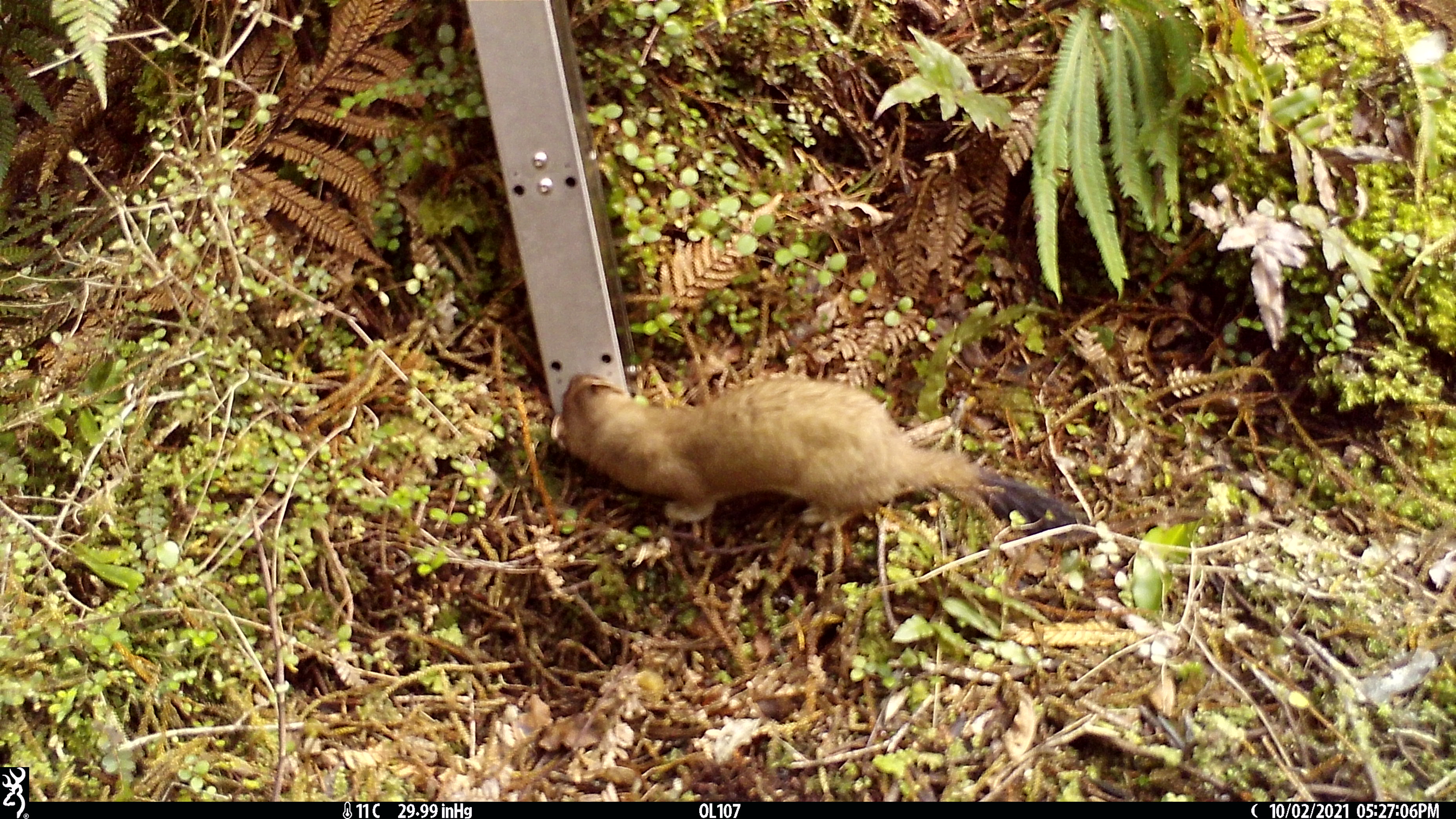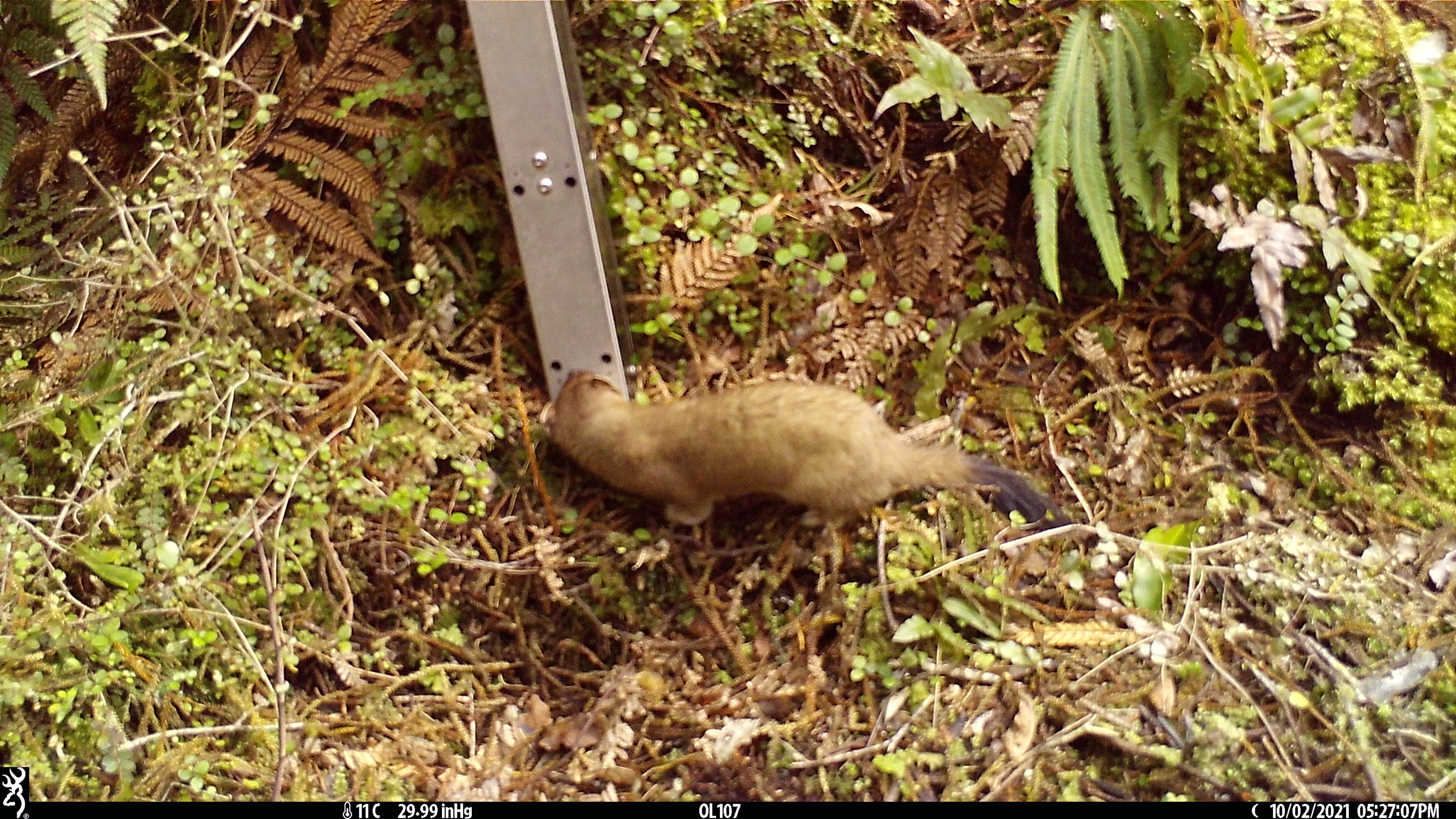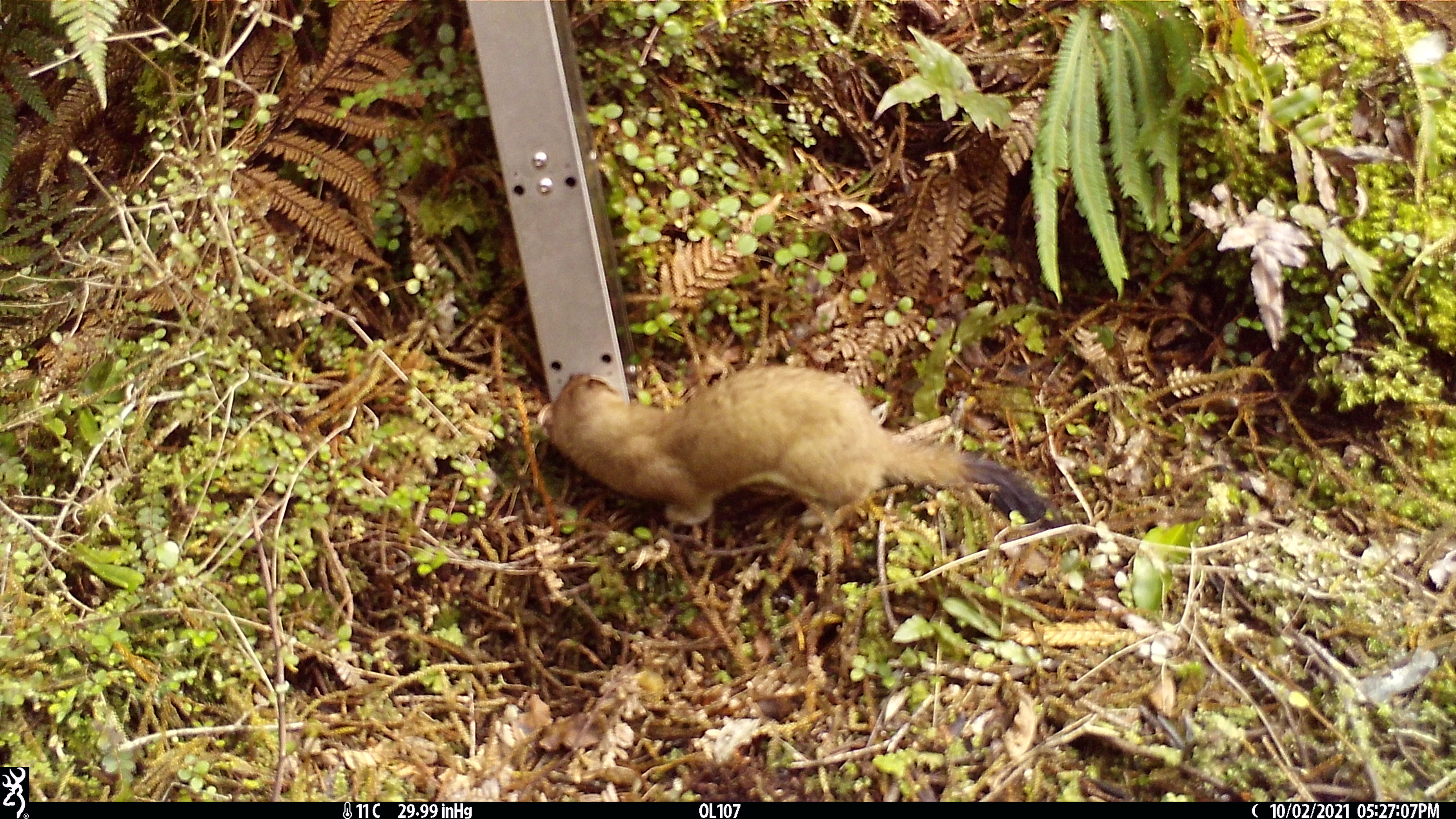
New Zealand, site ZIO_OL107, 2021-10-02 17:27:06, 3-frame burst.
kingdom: Animalia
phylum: Chordata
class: Mammalia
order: Carnivora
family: Mustelidae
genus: Mustela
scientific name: Mustela erminea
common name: stoat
Stoat (Mustela erminea).